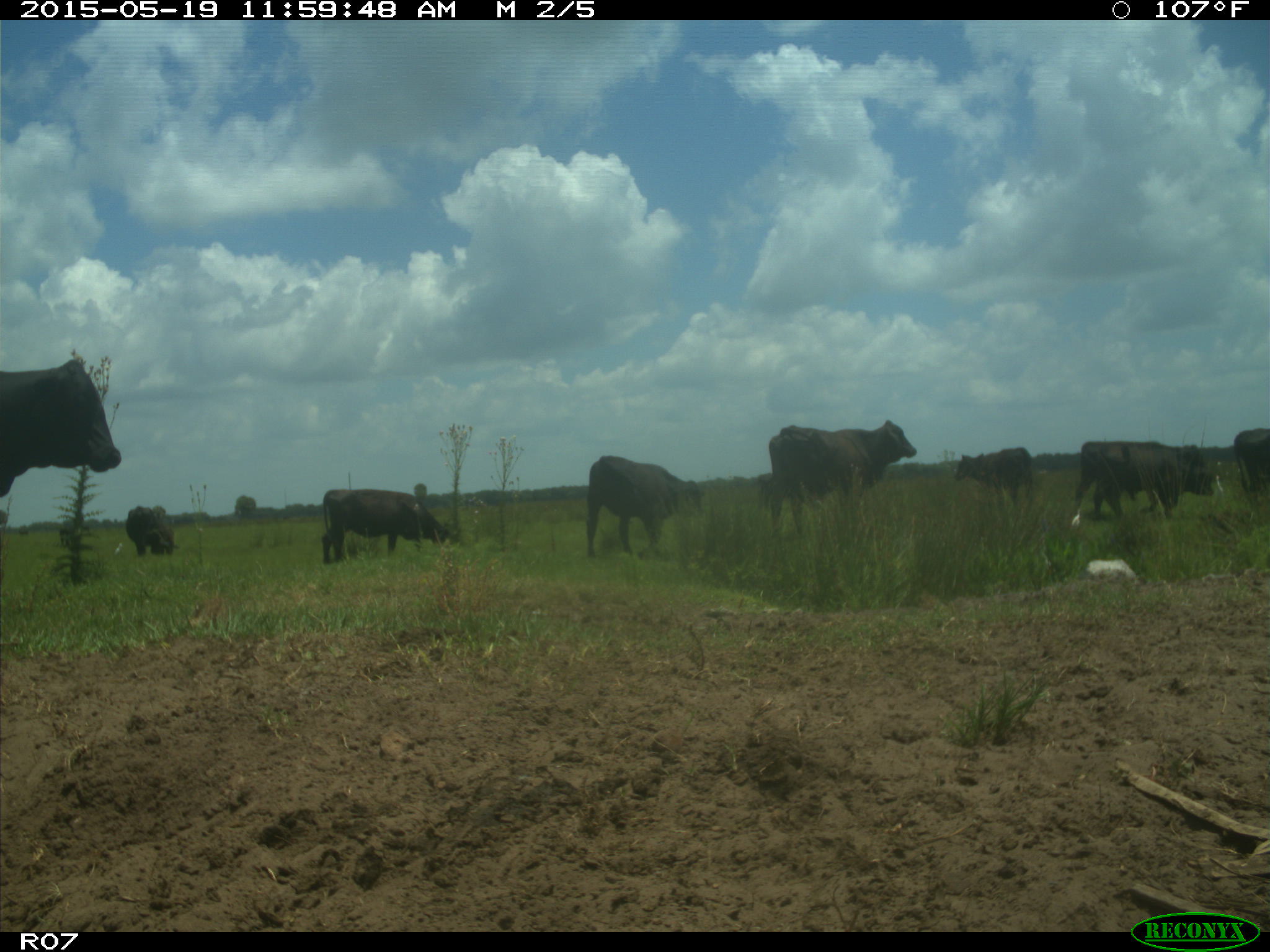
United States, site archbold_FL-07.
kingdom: Animalia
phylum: Chordata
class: Mammalia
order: Artiodactyla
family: Bovidae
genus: Bos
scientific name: Bos taurus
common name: domestic cow